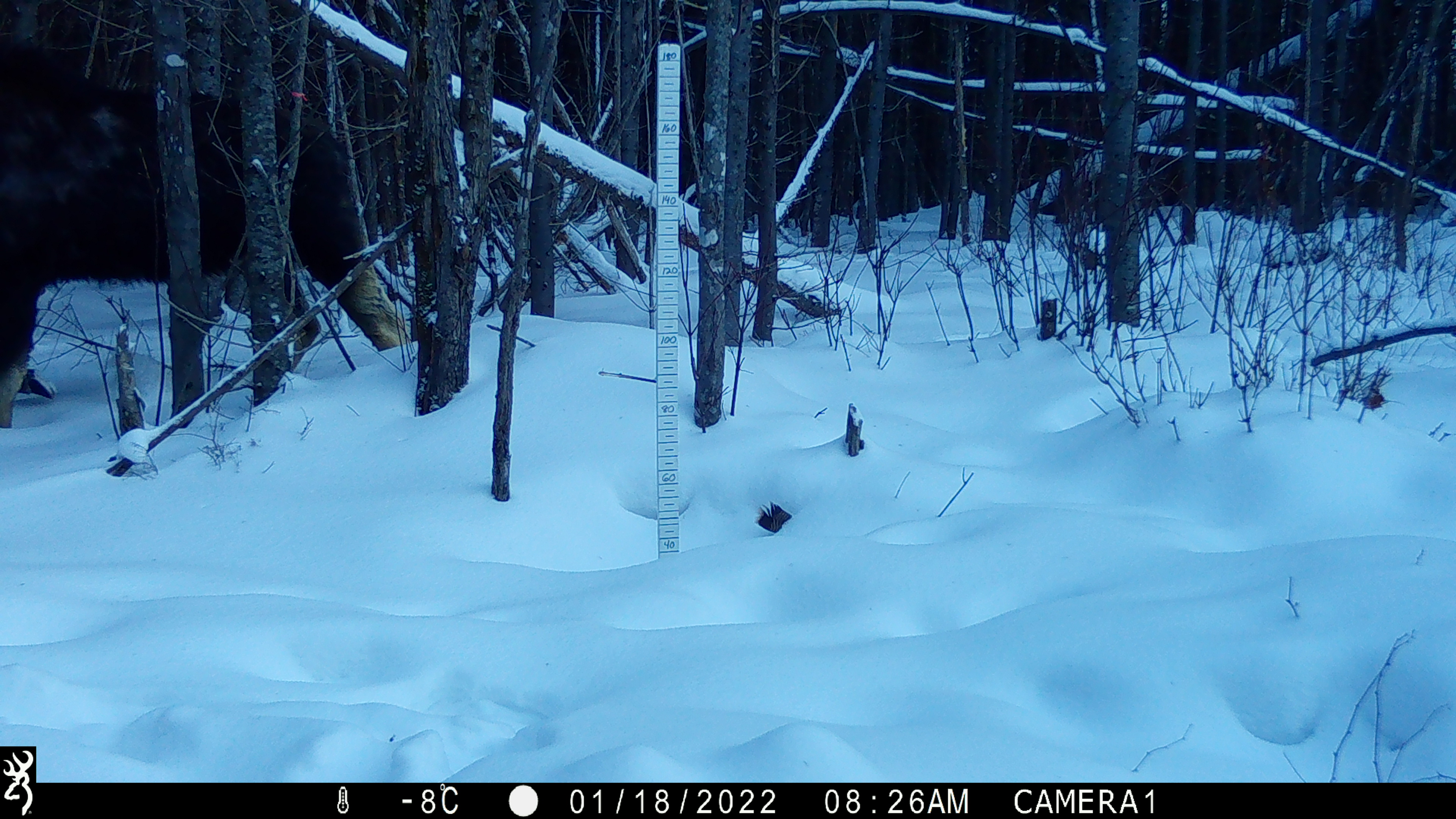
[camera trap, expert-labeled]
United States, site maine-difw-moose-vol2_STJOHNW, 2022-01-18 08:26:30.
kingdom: Animalia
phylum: Chordata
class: Mammalia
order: Artiodactyla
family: Cervidae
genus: Alces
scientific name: Alces alces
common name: moose